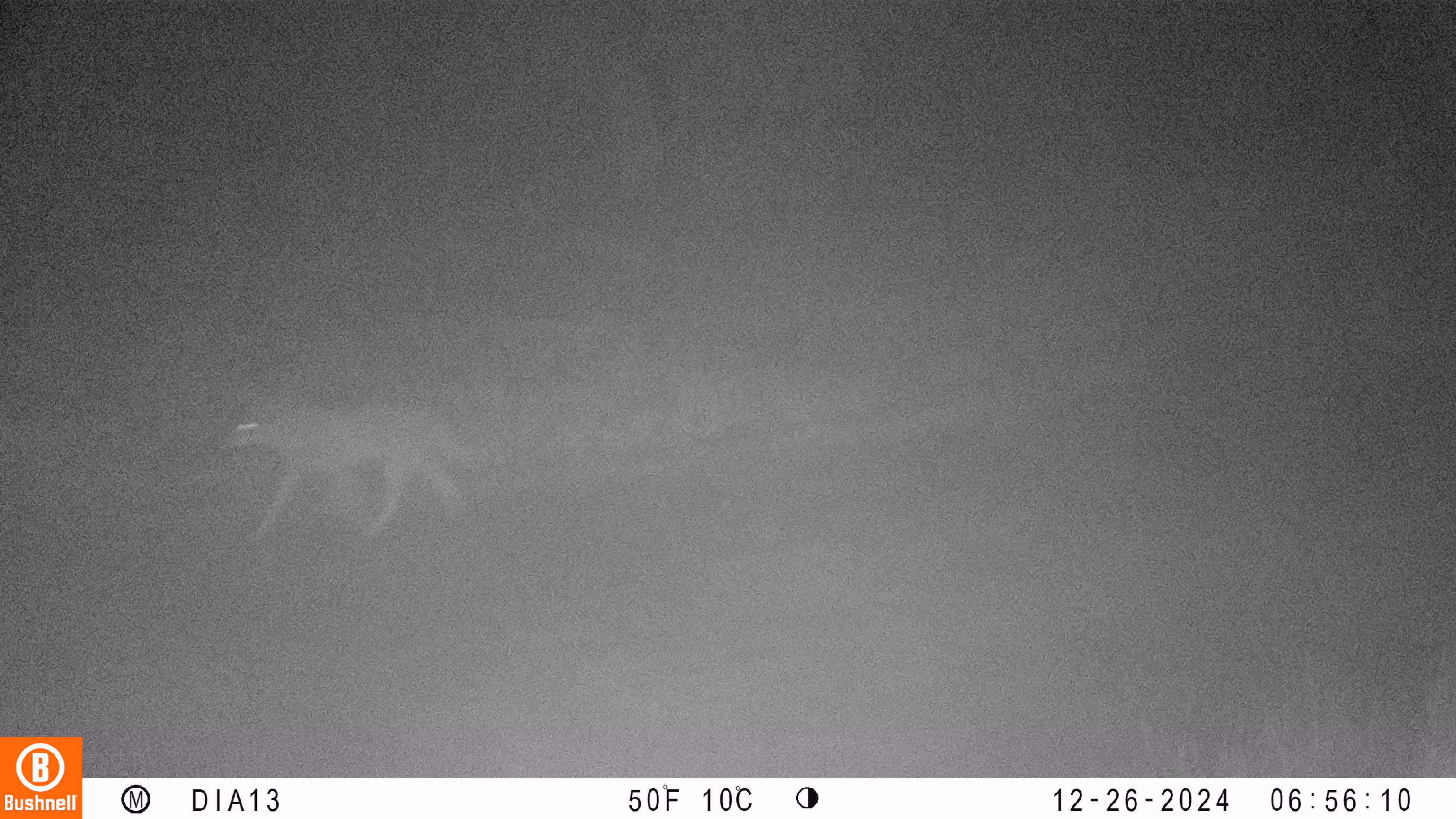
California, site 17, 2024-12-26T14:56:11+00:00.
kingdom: Animalia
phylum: Chordata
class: Mammalia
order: Carnivora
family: Canidae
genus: Canis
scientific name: Canis latrans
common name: coyote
Coyote (Canis latrans).